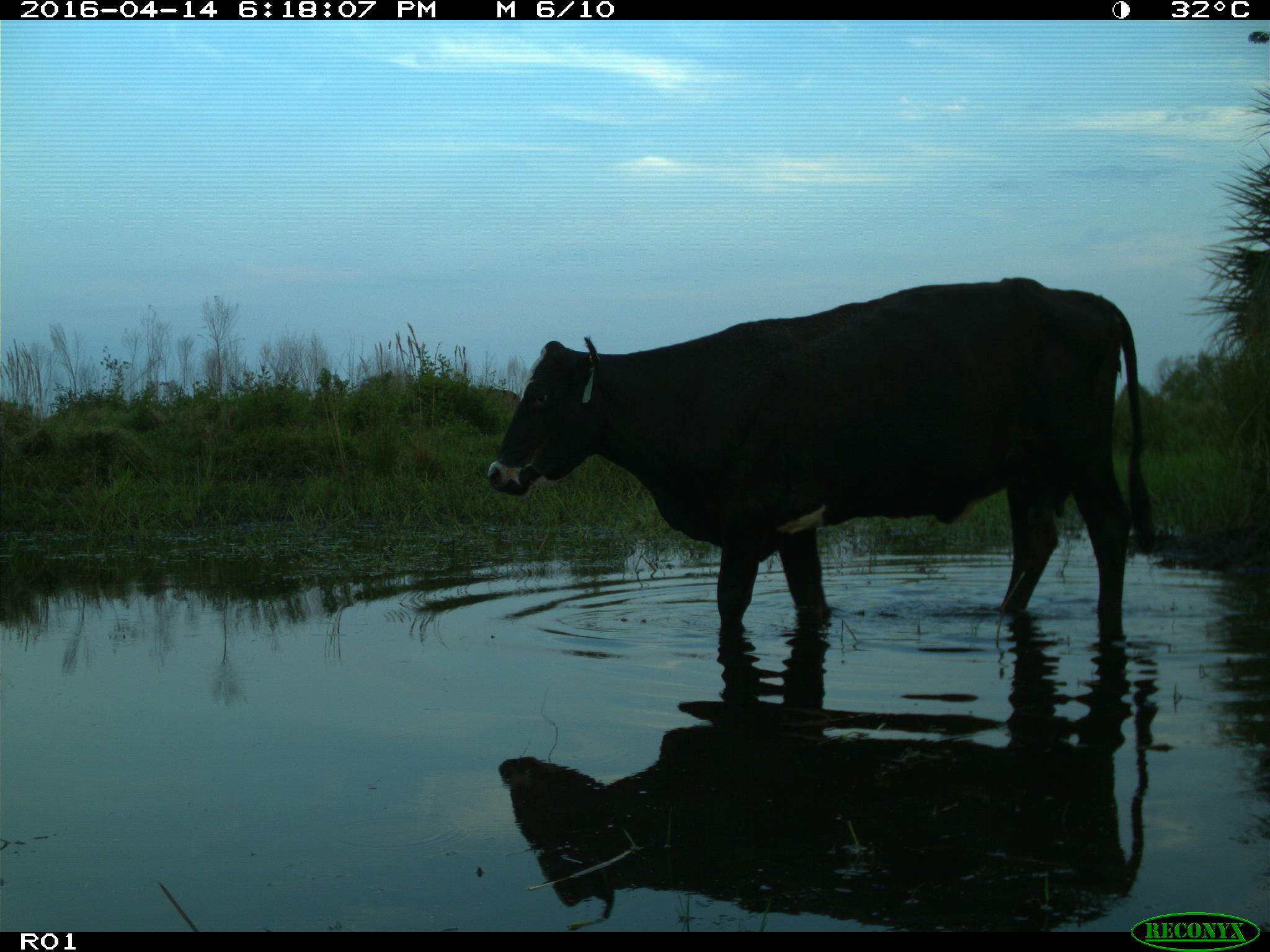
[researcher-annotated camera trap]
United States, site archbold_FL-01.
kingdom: Animalia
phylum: Chordata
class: Mammalia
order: Artiodactyla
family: Bovidae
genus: Bos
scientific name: Bos taurus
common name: domestic cow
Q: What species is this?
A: Bos taurus (domestic cow).